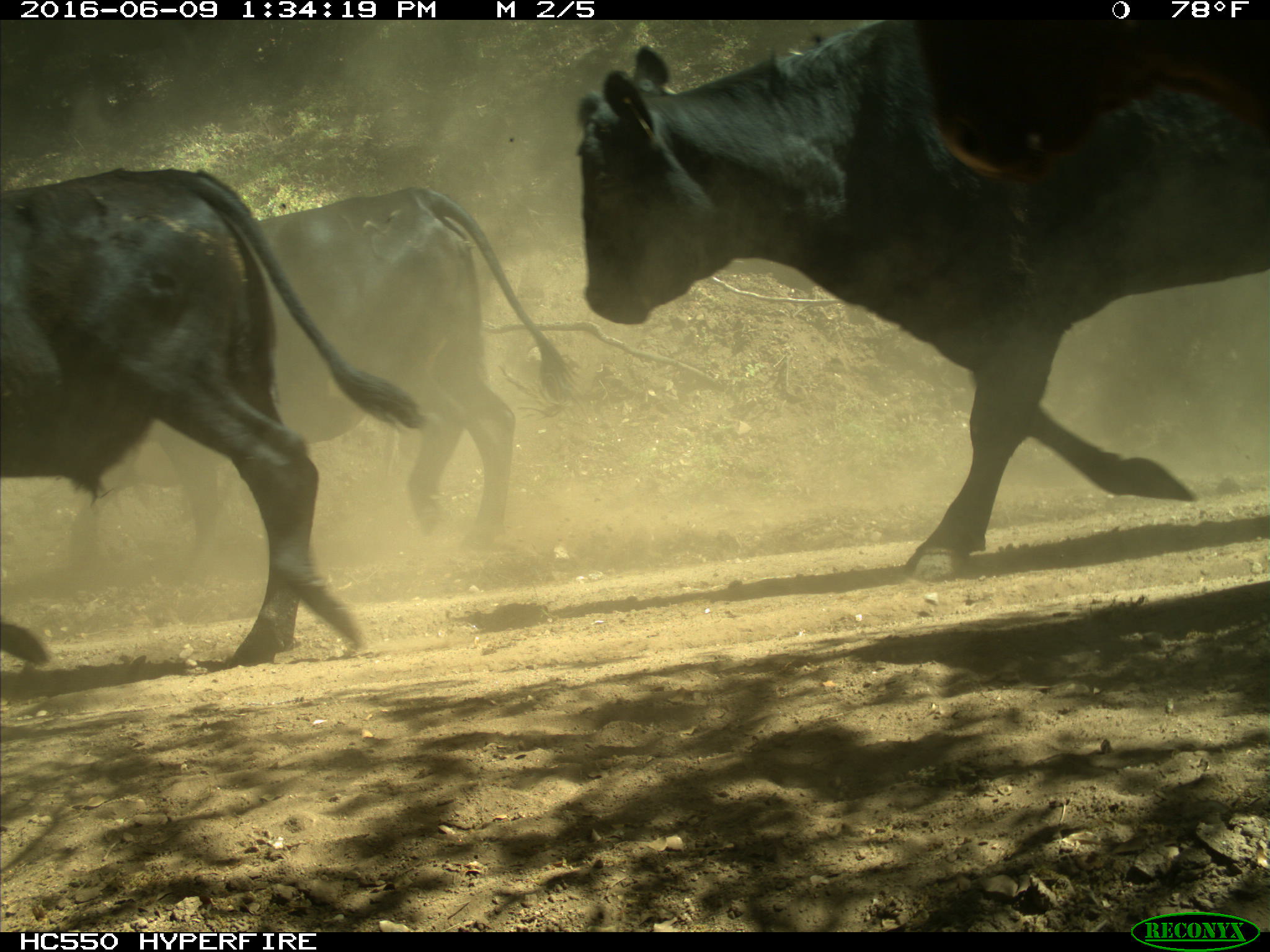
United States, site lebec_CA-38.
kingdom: Animalia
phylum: Chordata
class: Mammalia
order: Artiodactyla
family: Bovidae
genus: Bos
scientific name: Bos taurus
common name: domestic cow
Bos taurus (domestic cow).